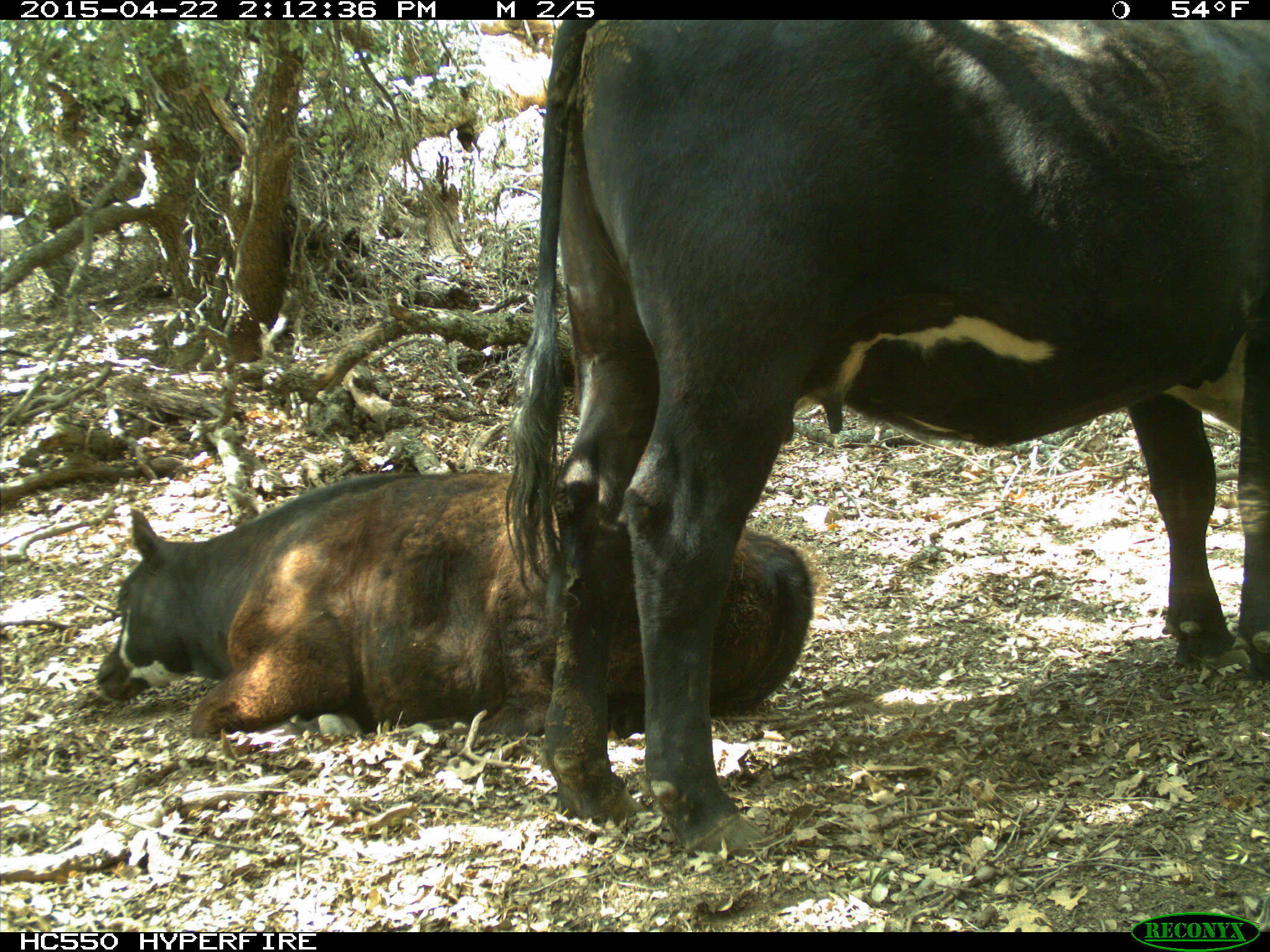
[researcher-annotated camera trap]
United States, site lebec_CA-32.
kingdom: Animalia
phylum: Chordata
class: Mammalia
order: Artiodactyla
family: Bovidae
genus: Bos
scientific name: Bos taurus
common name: domestic cow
Bos taurus (domestic cow).